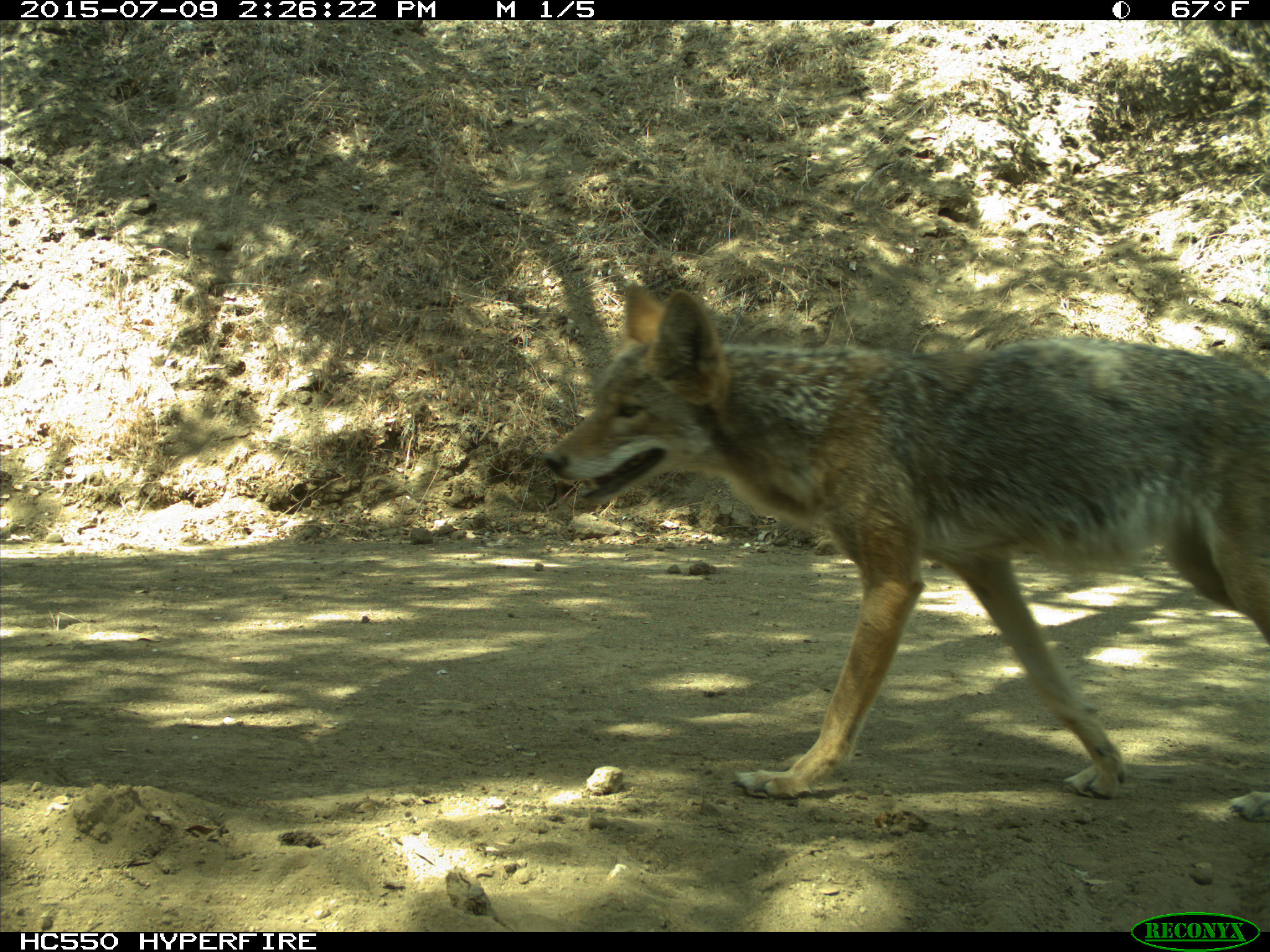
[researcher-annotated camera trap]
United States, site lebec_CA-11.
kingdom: Animalia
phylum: Chordata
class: Mammalia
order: Carnivora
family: Canidae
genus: Canis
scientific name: Canis latrans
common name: coyote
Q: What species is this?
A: Canis latrans (coyote).